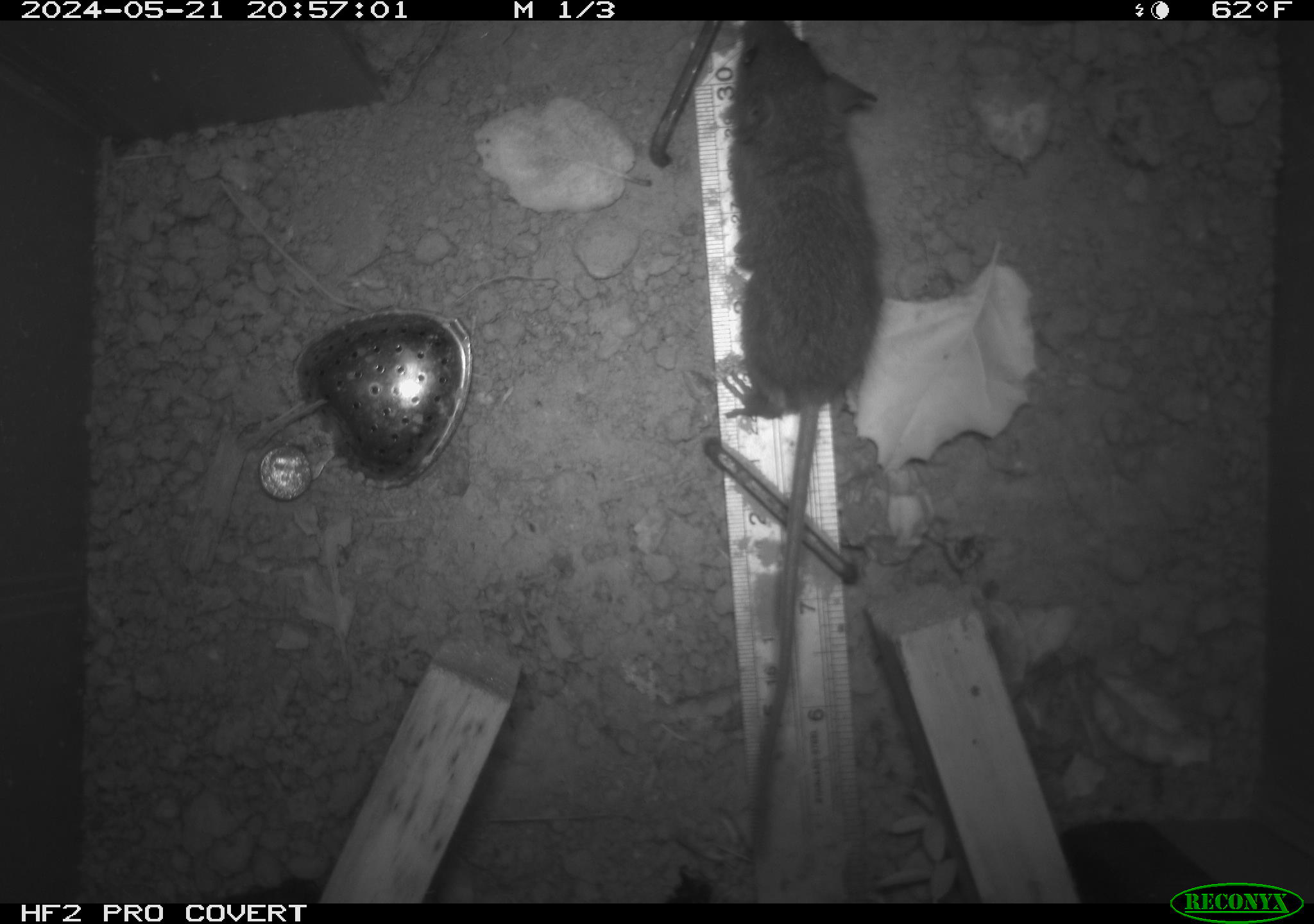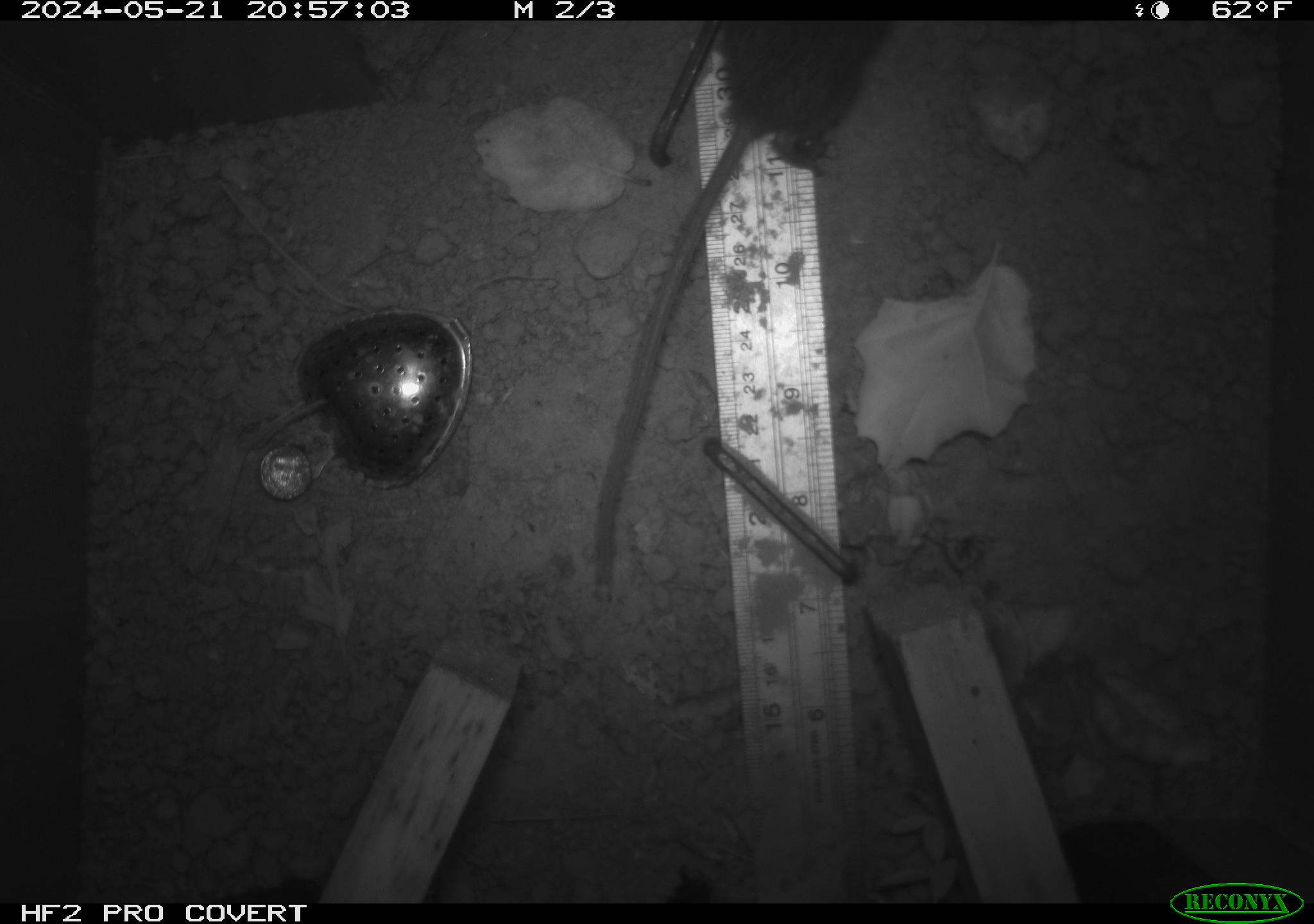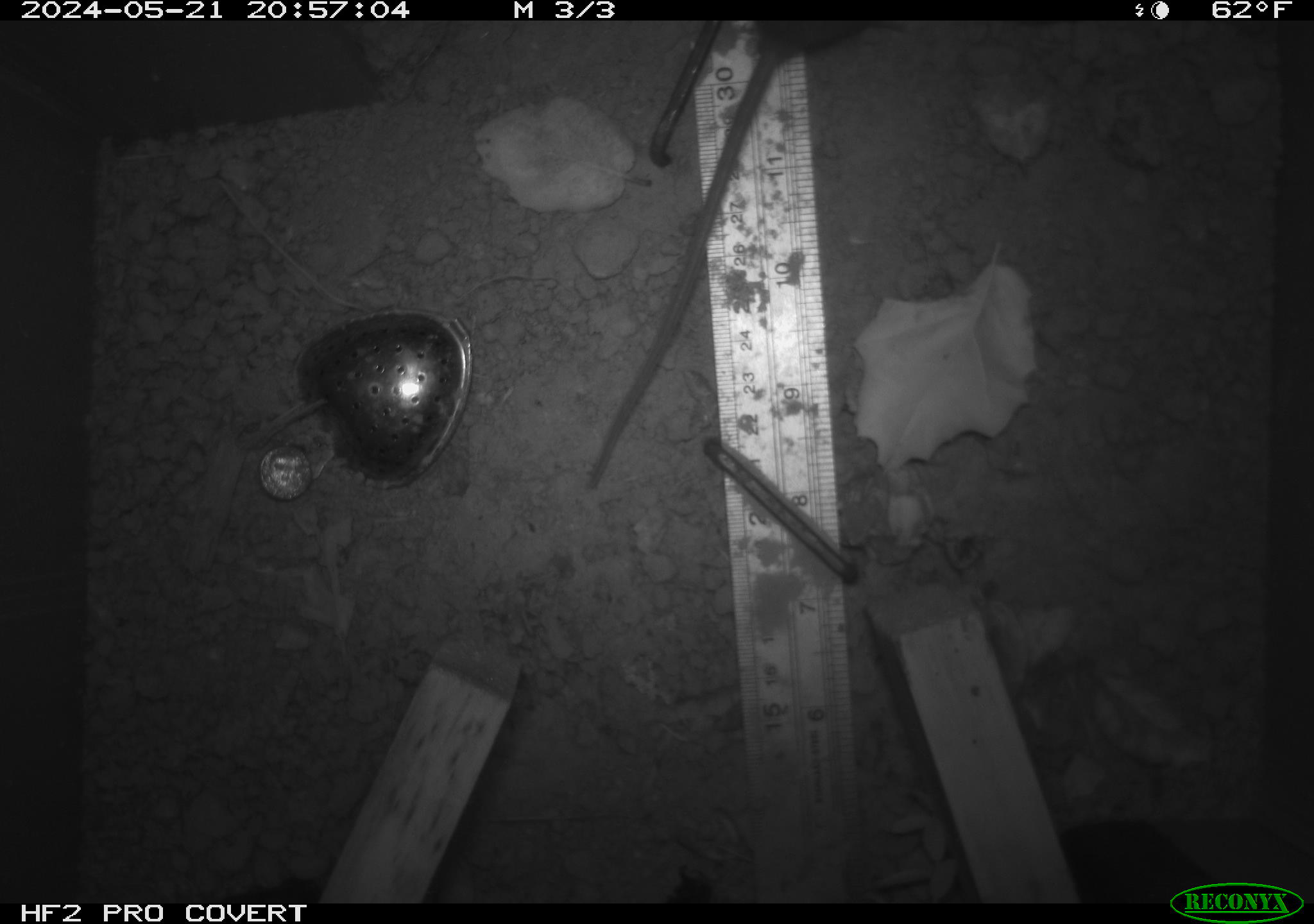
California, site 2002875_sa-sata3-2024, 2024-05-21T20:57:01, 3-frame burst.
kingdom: Animalia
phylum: Chordata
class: Mammalia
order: Rodentia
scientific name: Rodentia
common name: rodent